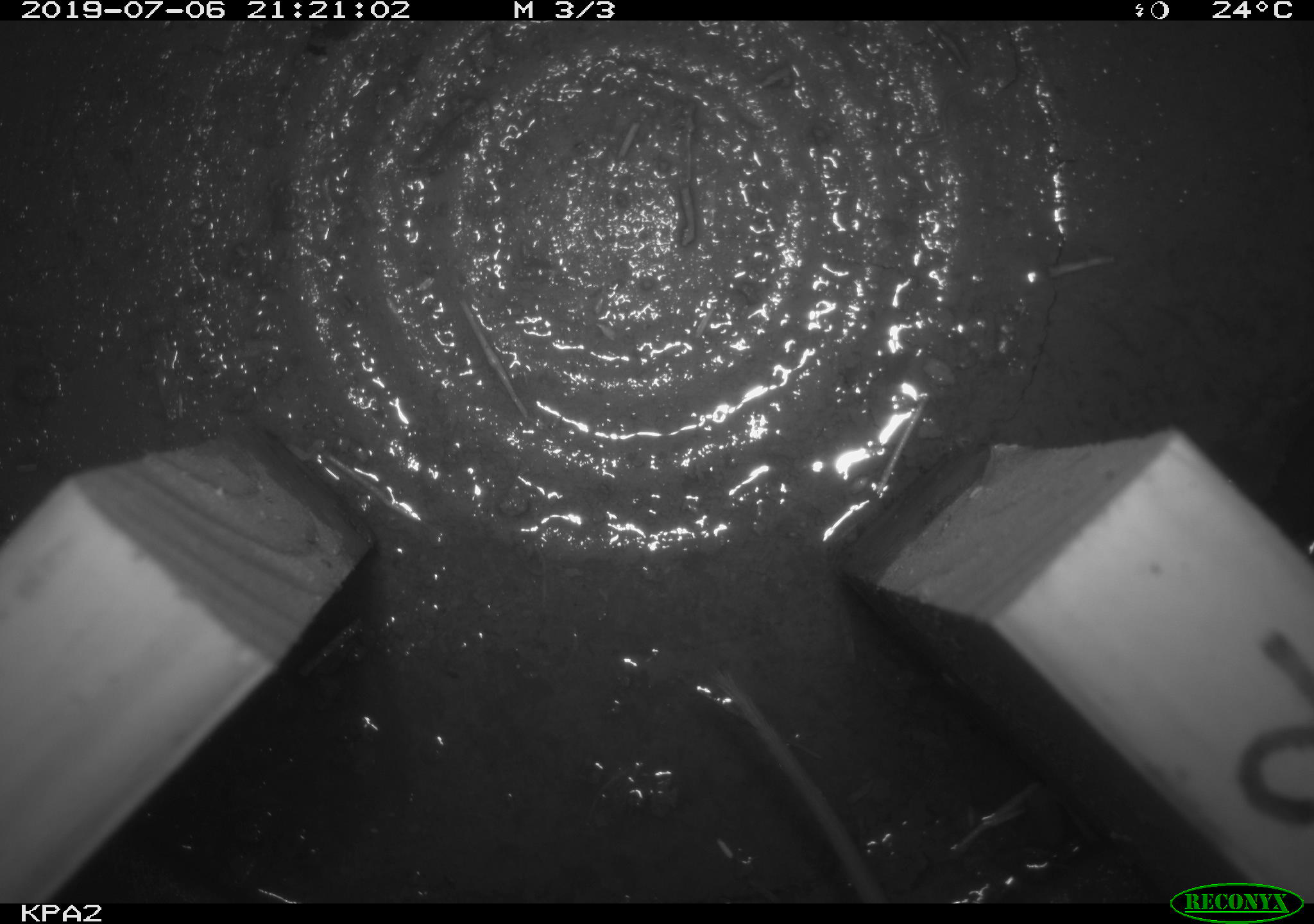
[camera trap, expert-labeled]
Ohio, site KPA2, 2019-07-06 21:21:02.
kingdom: Animalia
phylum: Chordata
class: Mammalia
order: Rodentia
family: Cricetidae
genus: Peromyscus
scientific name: Peromyscus leucopus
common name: white-footed mouse